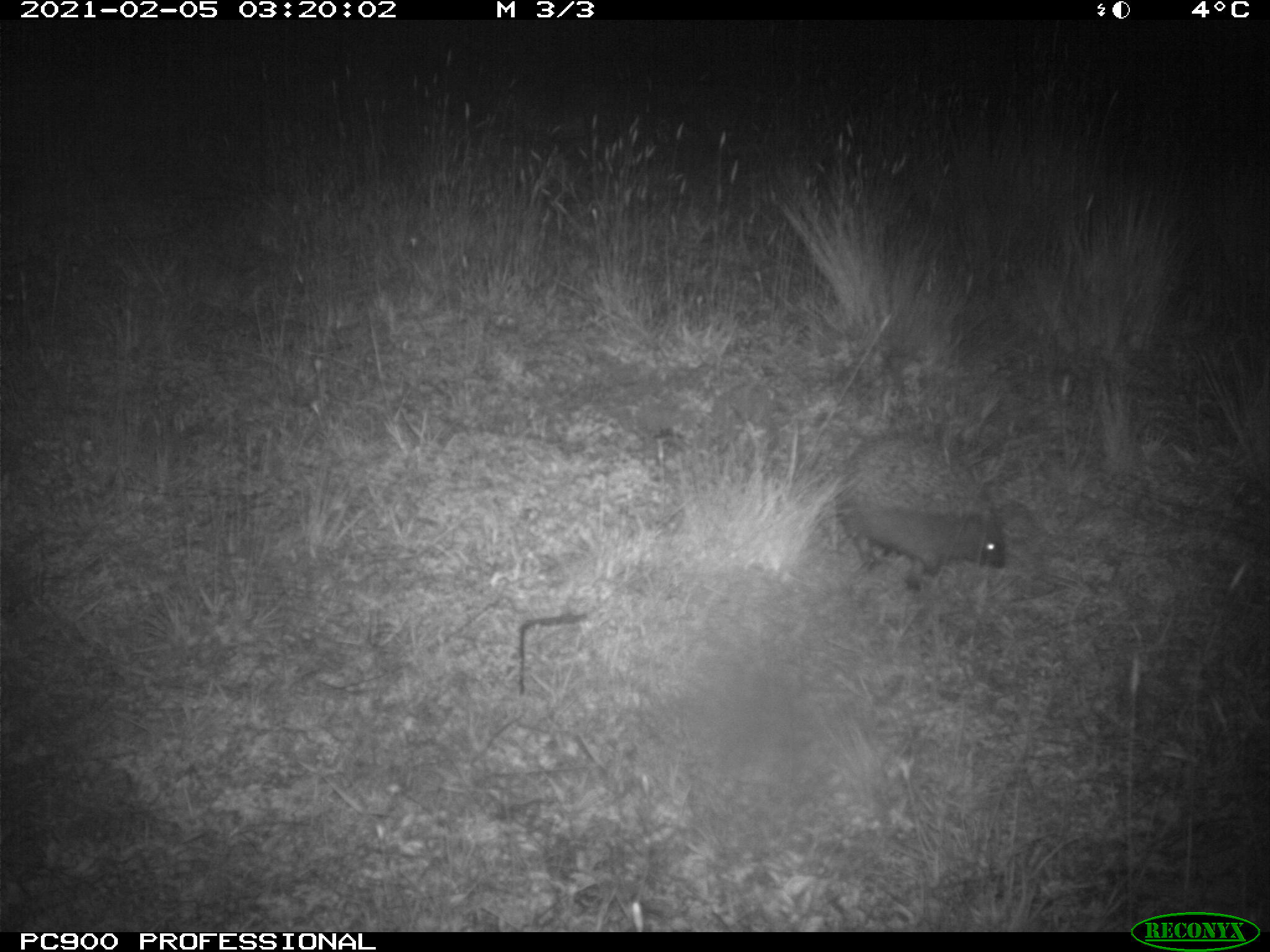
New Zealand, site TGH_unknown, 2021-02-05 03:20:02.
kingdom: Animalia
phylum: Chordata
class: Mammalia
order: Eulipotyphla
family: Erinaceidae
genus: Erinaceus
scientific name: Erinaceus europaeus europaeus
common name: european hedgehog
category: hedgehog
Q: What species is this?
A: Hedgehog (european hedgehog) (Erinaceus europaeus europaeus).